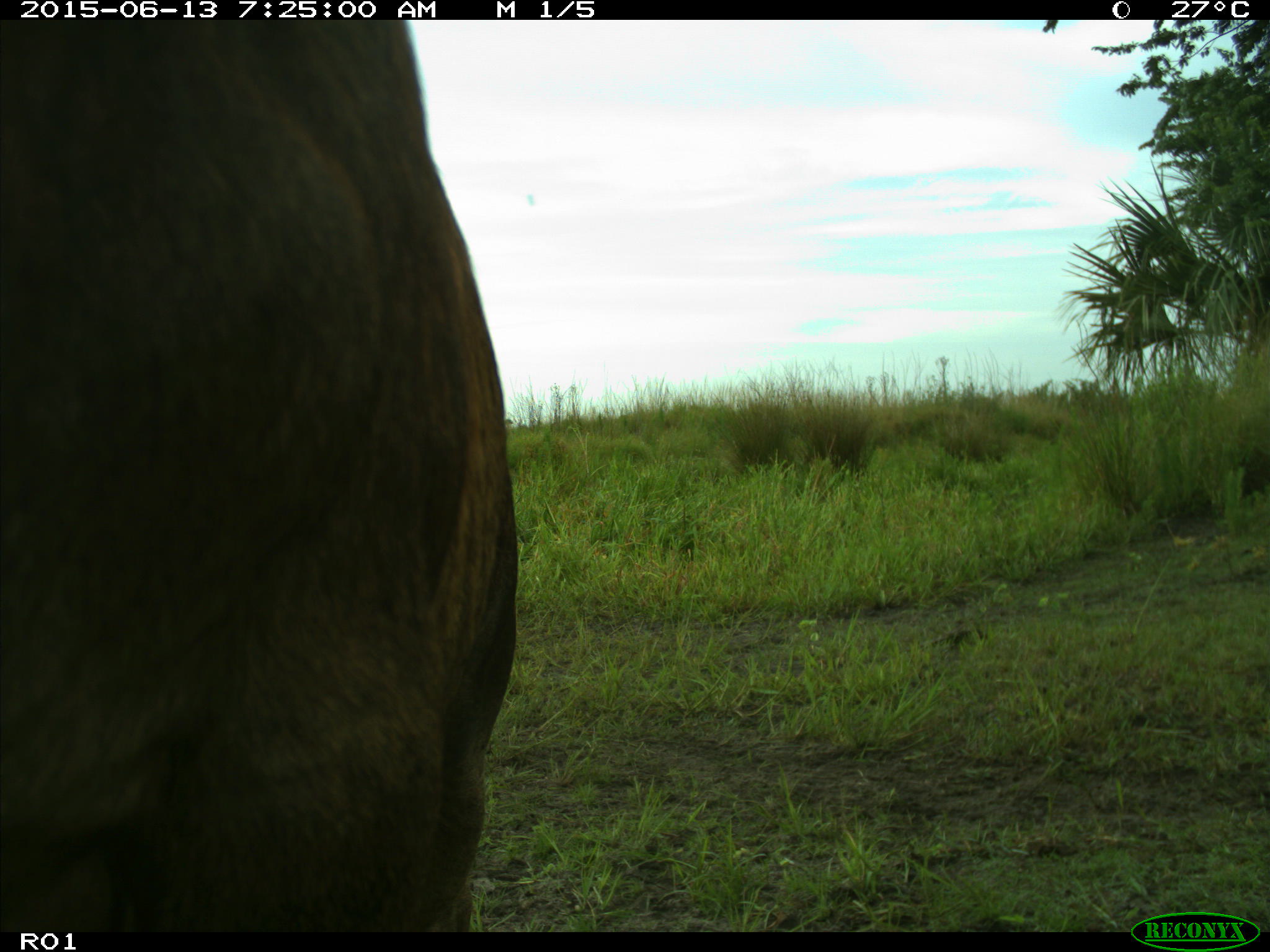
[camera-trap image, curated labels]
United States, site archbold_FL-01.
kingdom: Animalia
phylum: Chordata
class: Mammalia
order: Artiodactyla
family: Bovidae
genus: Bos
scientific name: Bos taurus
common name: domestic cow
Bos taurus (domestic cow).